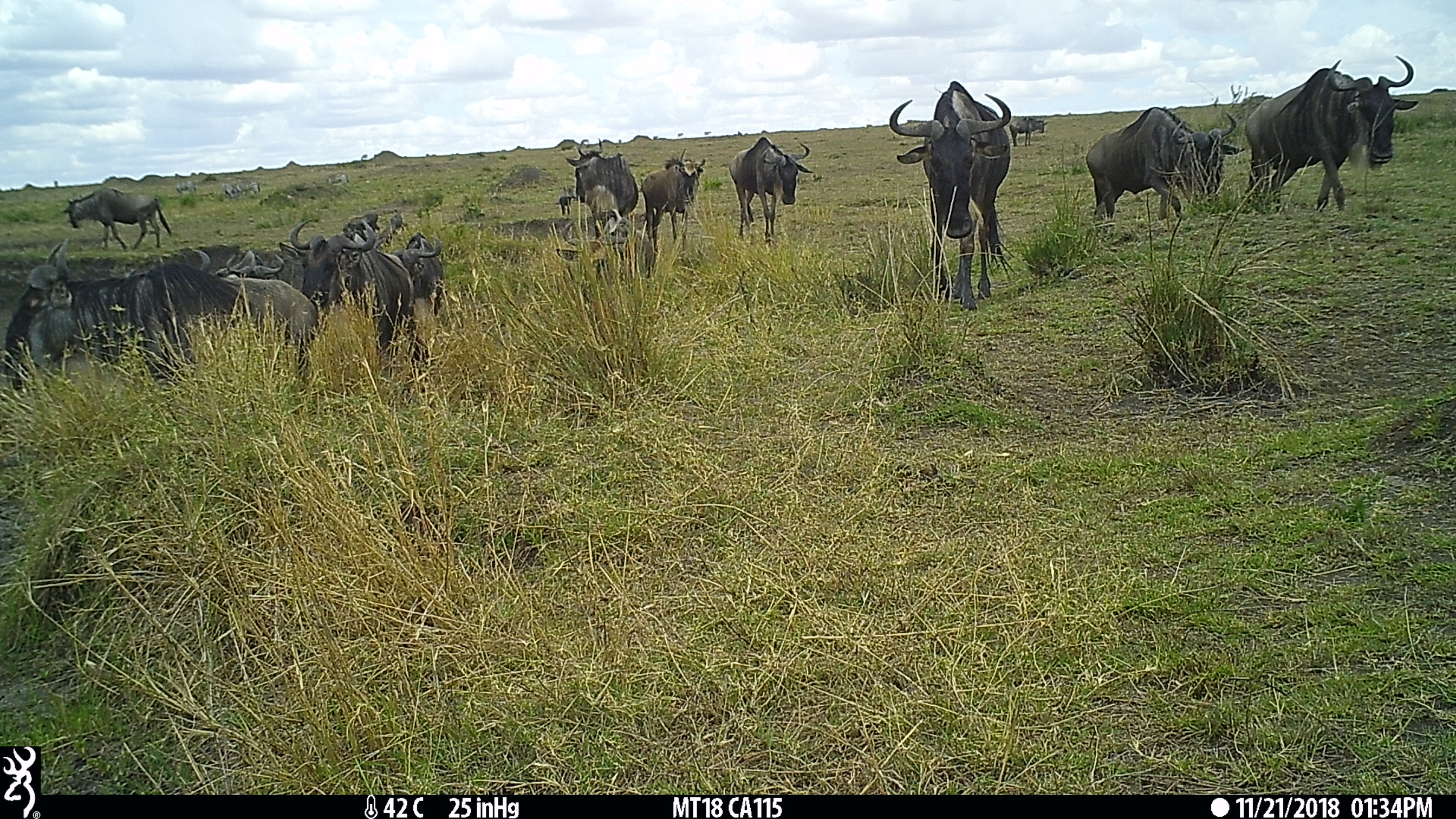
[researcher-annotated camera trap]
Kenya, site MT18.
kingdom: Animalia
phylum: Chordata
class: Mammalia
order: Artiodactyla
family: Bovidae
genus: Connochaetes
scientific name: Connochaetes taurinus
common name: blue wildebeest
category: wildebeest